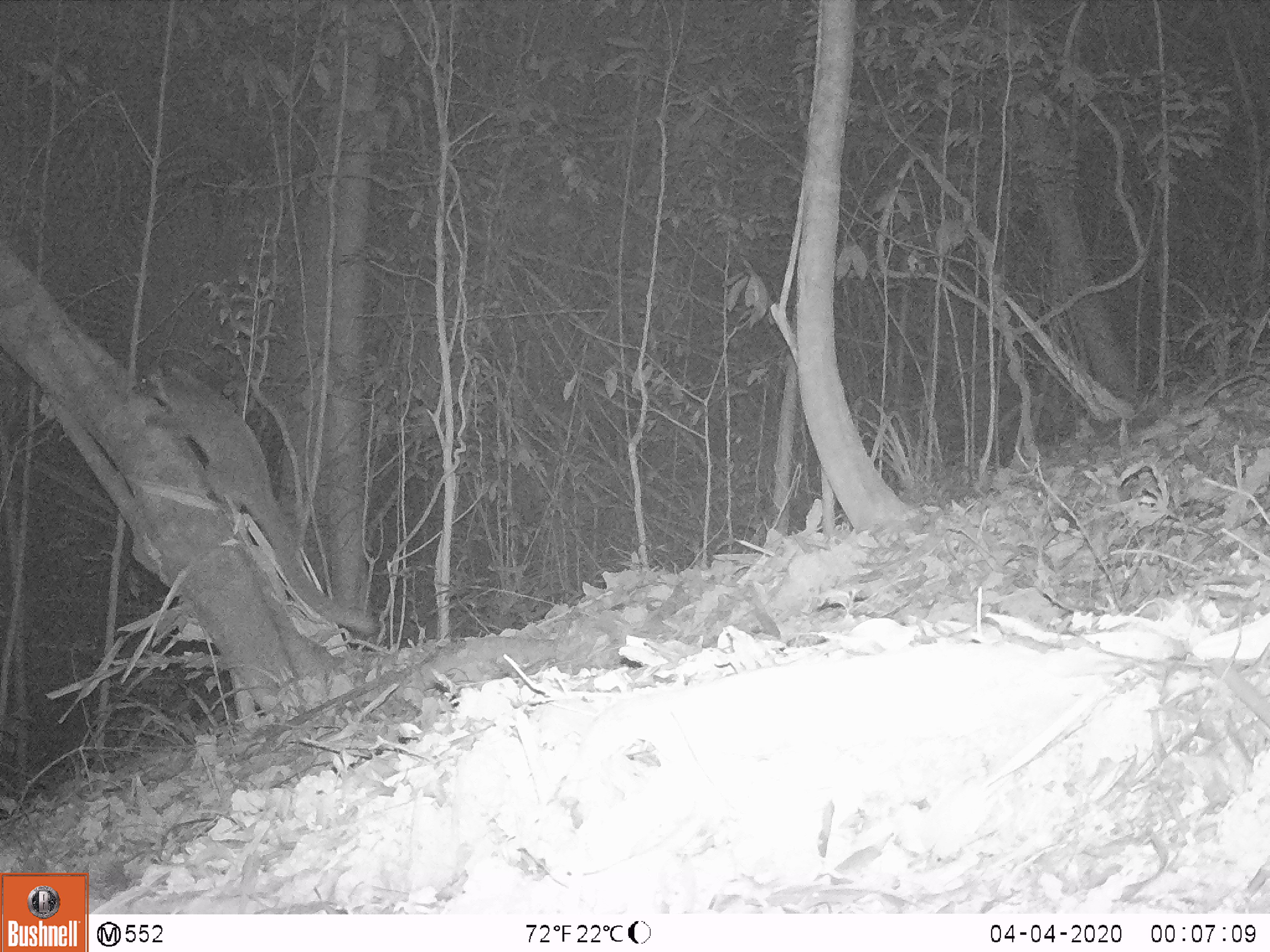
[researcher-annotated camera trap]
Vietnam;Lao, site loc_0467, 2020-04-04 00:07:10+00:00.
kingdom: Animalia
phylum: Chordata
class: Mammalia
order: Carnivora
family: Viverridae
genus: Paguma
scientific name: Paguma larvata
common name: masked palm civet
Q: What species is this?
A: Masked palm civet (Paguma larvata).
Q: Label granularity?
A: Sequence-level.